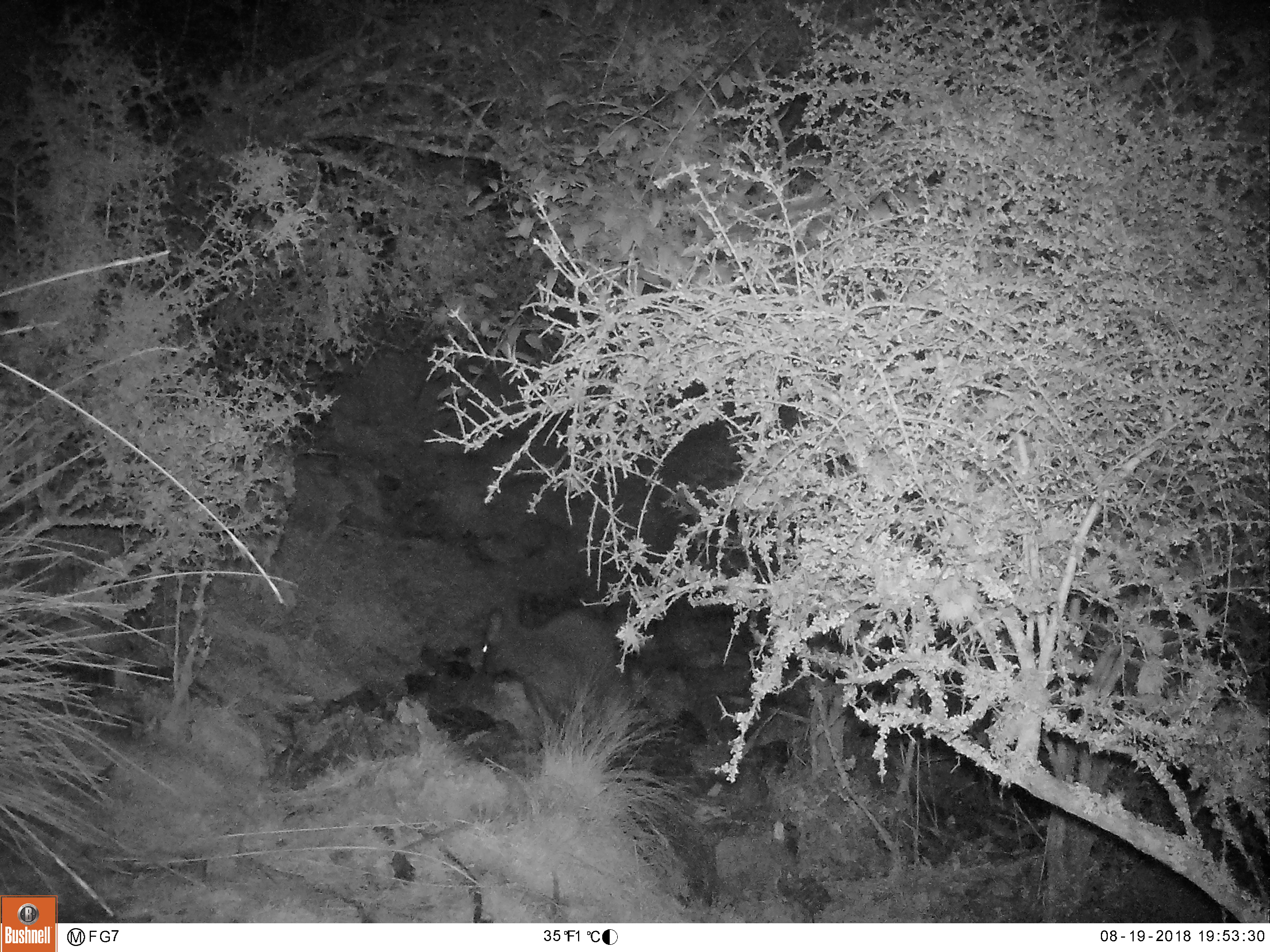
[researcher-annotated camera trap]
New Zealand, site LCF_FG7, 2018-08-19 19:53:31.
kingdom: Animalia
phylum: Chordata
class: Mammalia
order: Diprotodontia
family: Macropodidae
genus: Notamacropus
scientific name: Notamacropus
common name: wallaby